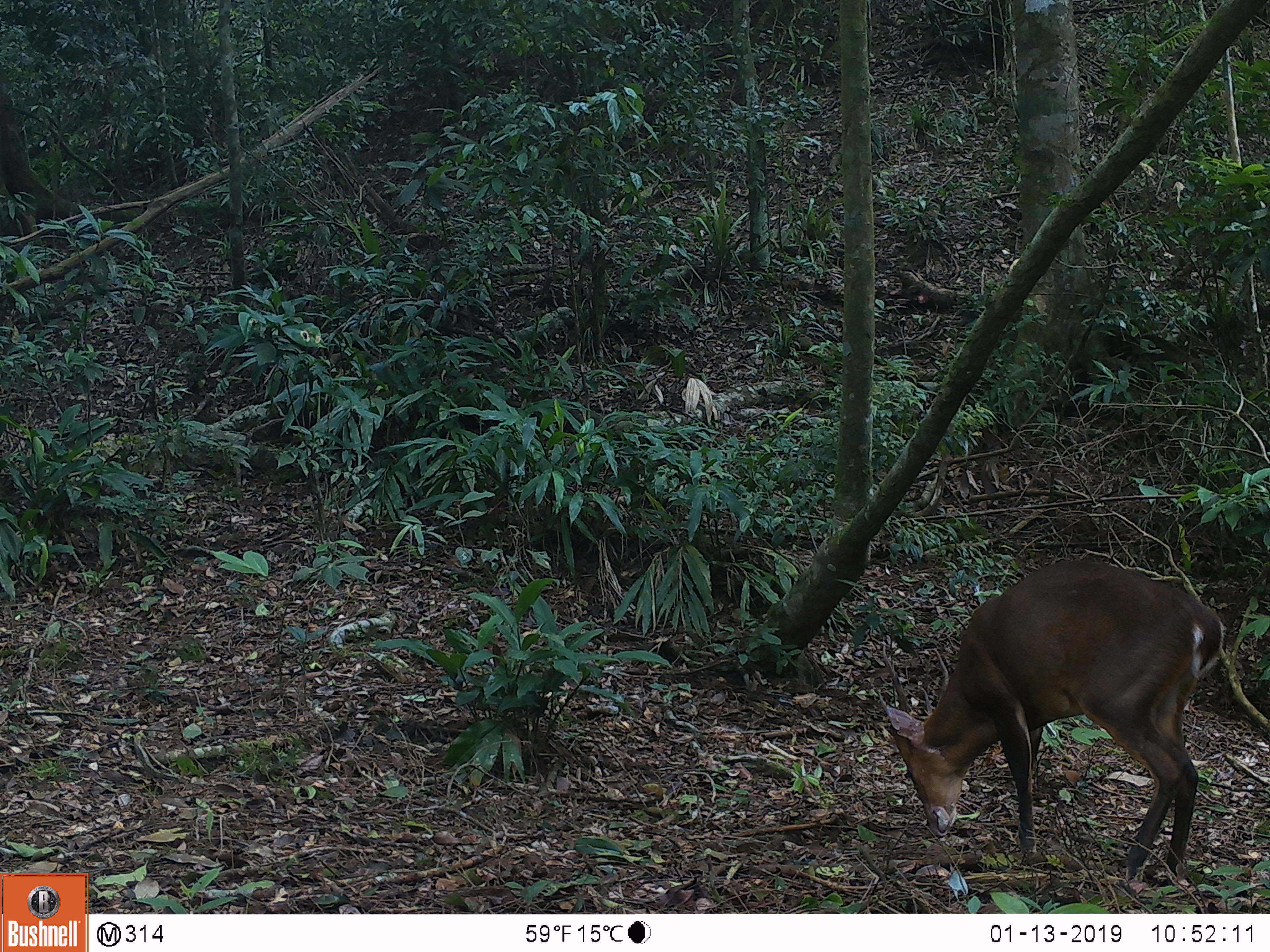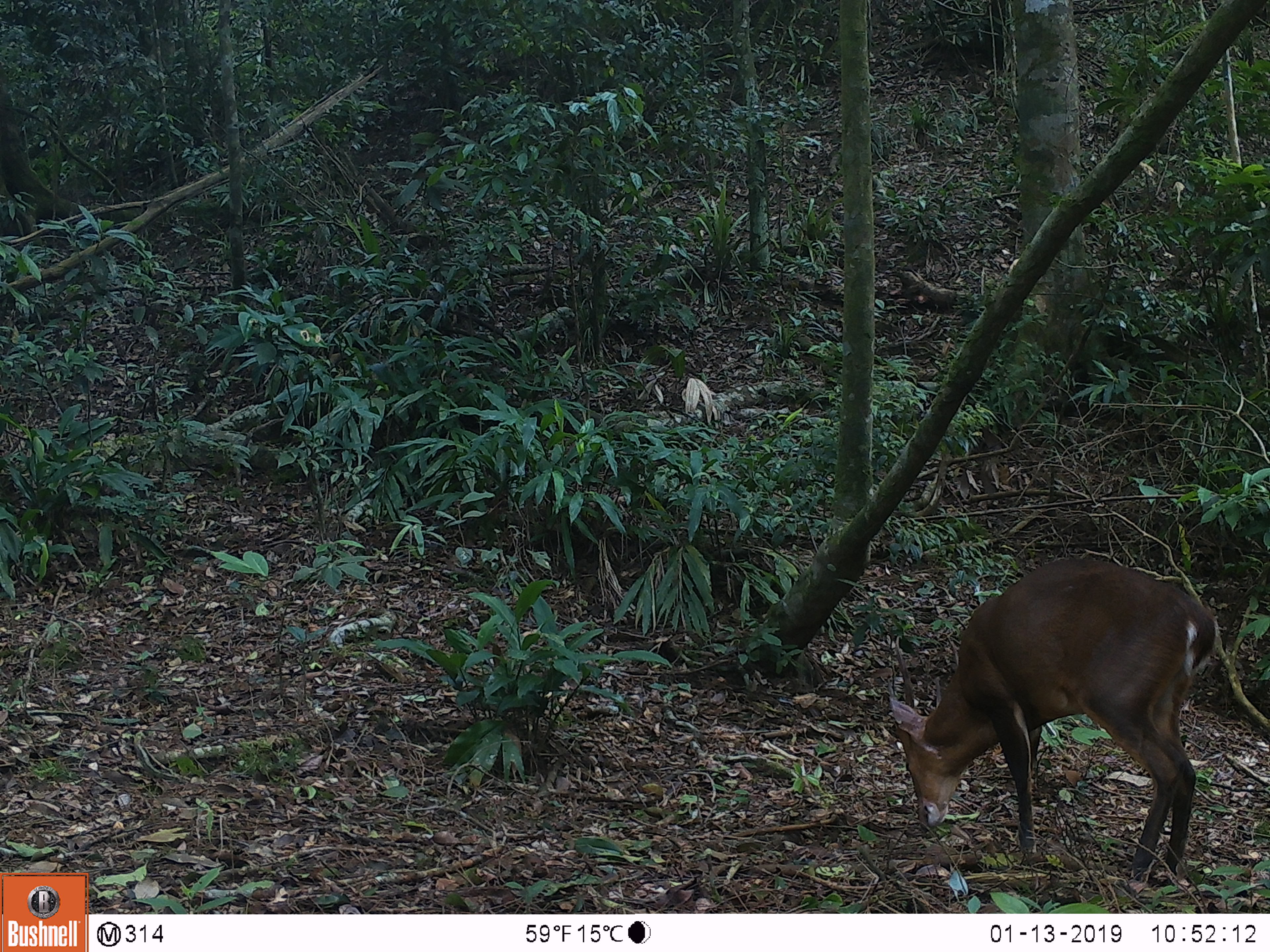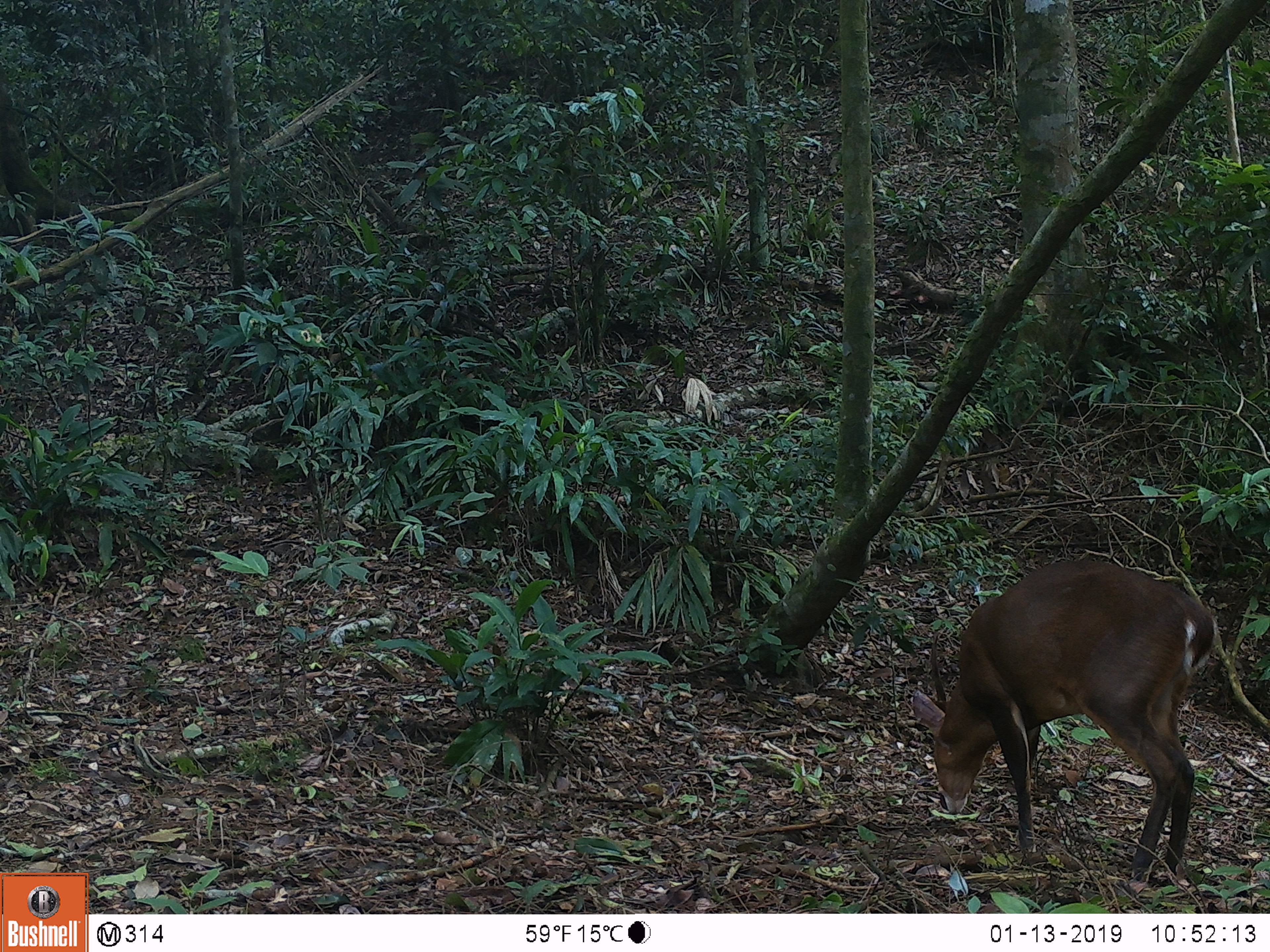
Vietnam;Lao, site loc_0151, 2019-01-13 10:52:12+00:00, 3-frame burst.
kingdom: Animalia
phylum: Chordata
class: Mammalia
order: Artiodactyla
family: Cervidae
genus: Muntiacus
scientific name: Muntiacus vuquangensis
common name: large-antlered muntjac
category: large antlered muntjac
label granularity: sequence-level